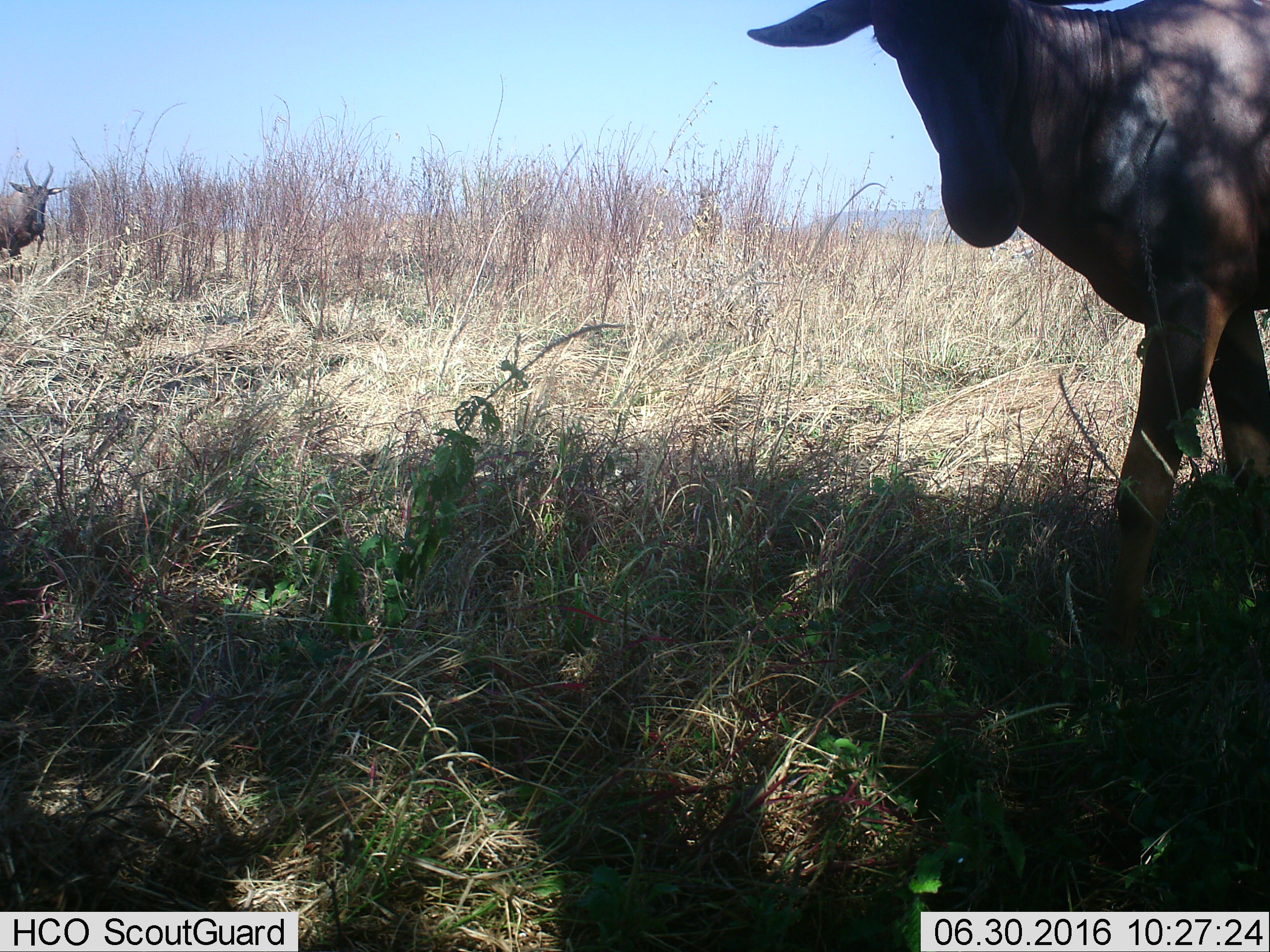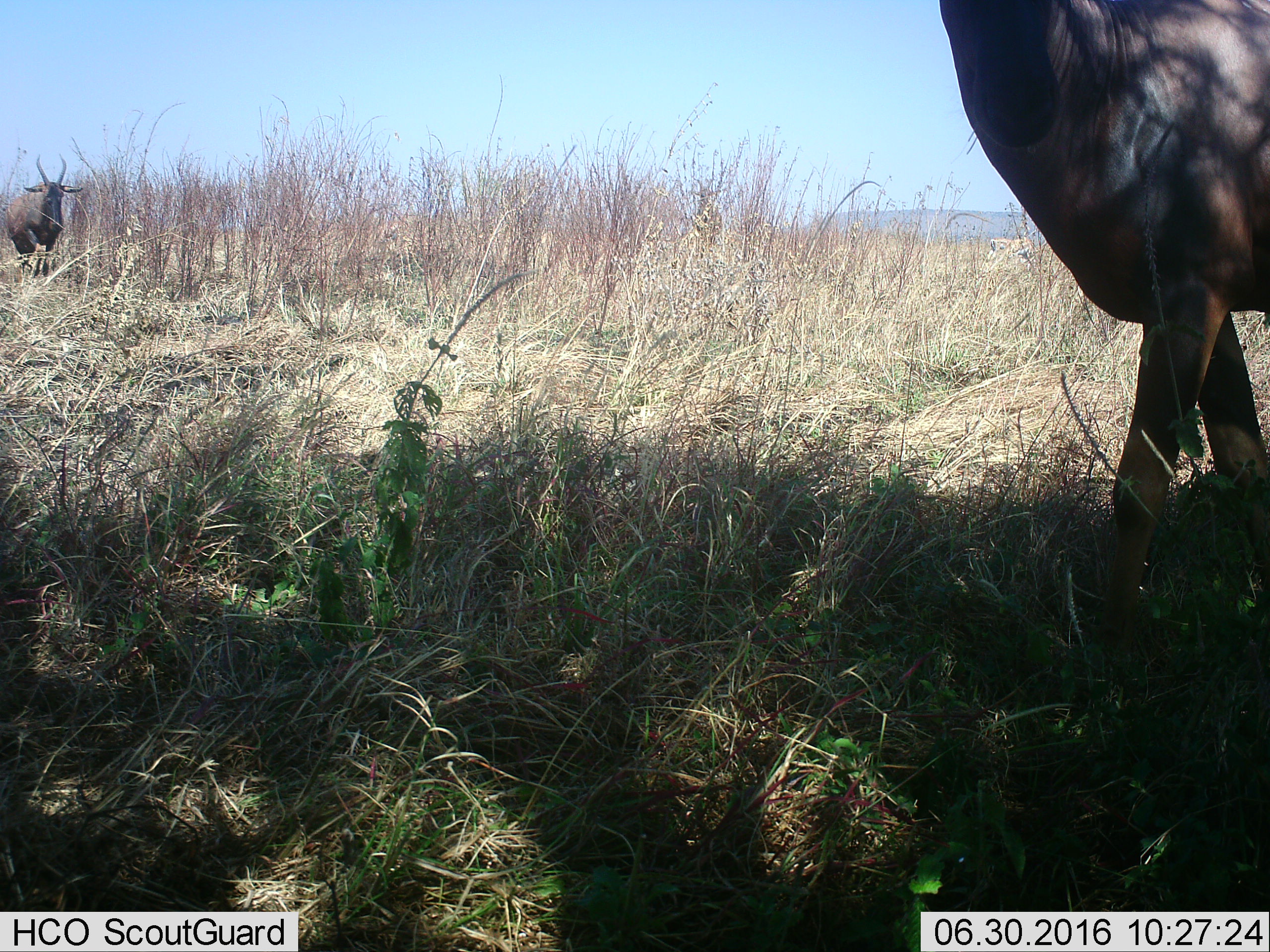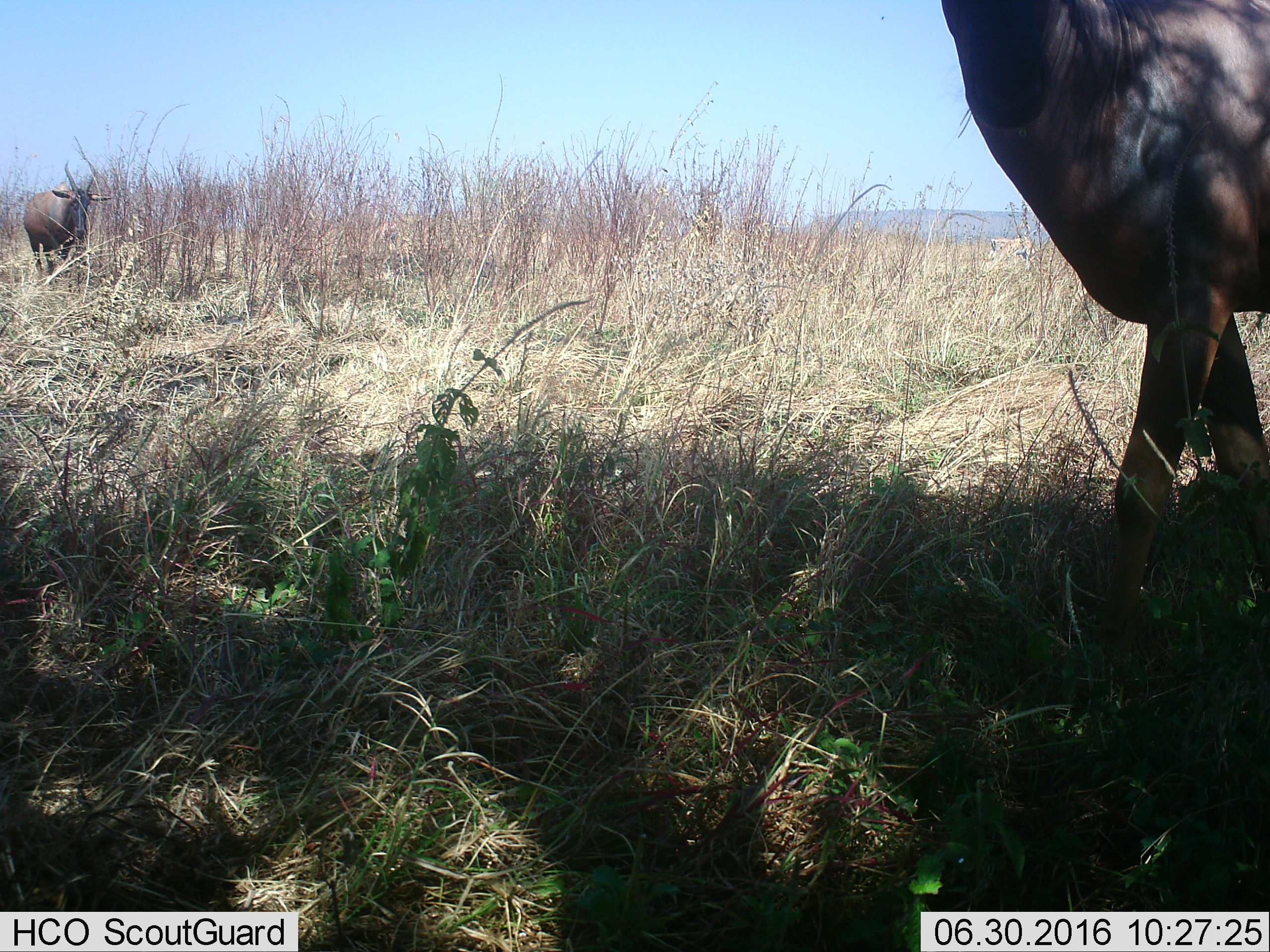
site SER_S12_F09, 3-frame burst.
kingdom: Animalia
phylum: Chordata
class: Mammalia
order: Artiodactyla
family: Bovidae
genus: Alcelaphus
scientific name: Alcelaphus buselaphus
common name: hartebeest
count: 2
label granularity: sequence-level